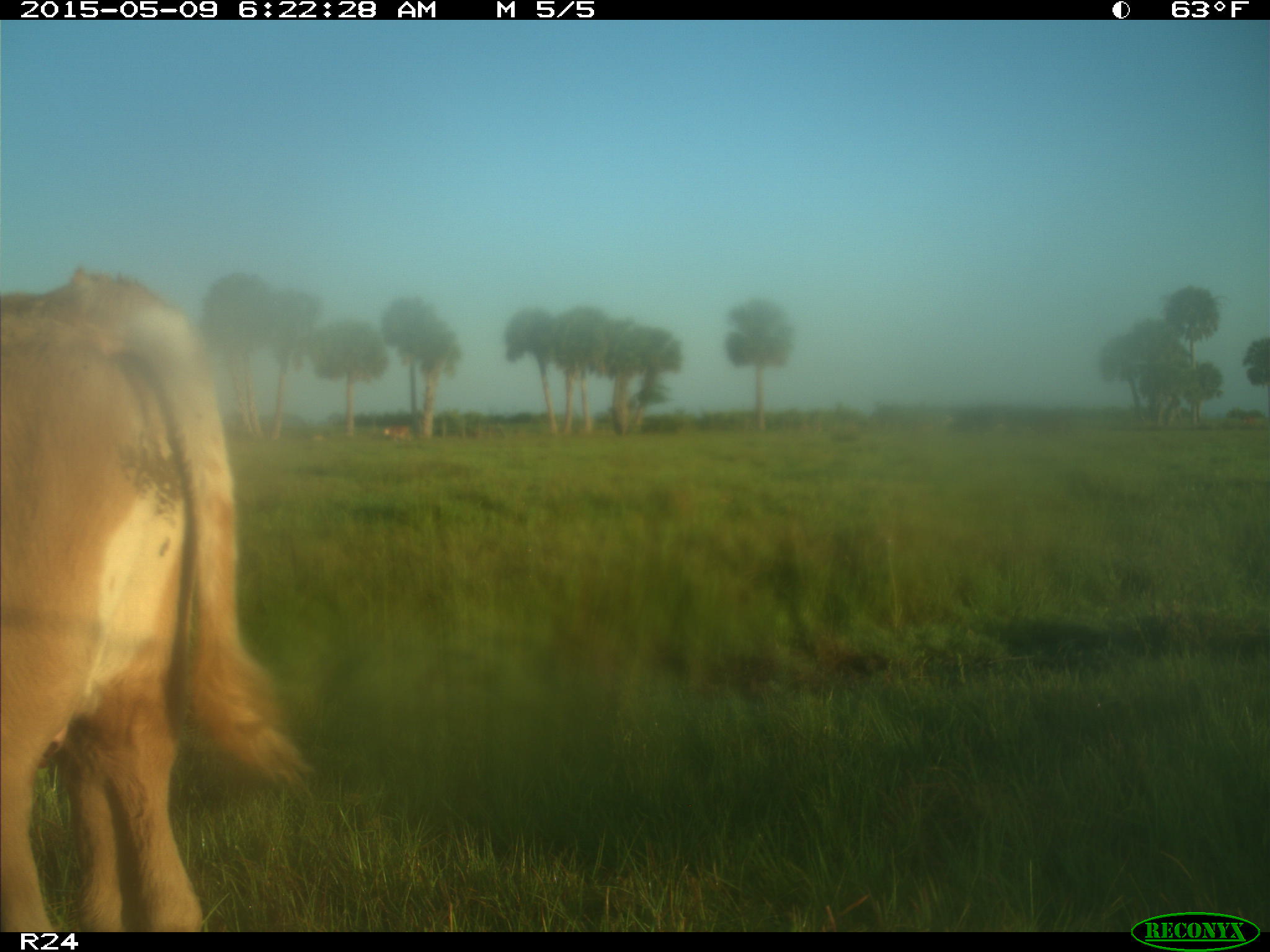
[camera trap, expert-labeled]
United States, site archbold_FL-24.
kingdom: Animalia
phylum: Chordata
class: Mammalia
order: Artiodactyla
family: Bovidae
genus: Bos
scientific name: Bos taurus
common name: domestic cow